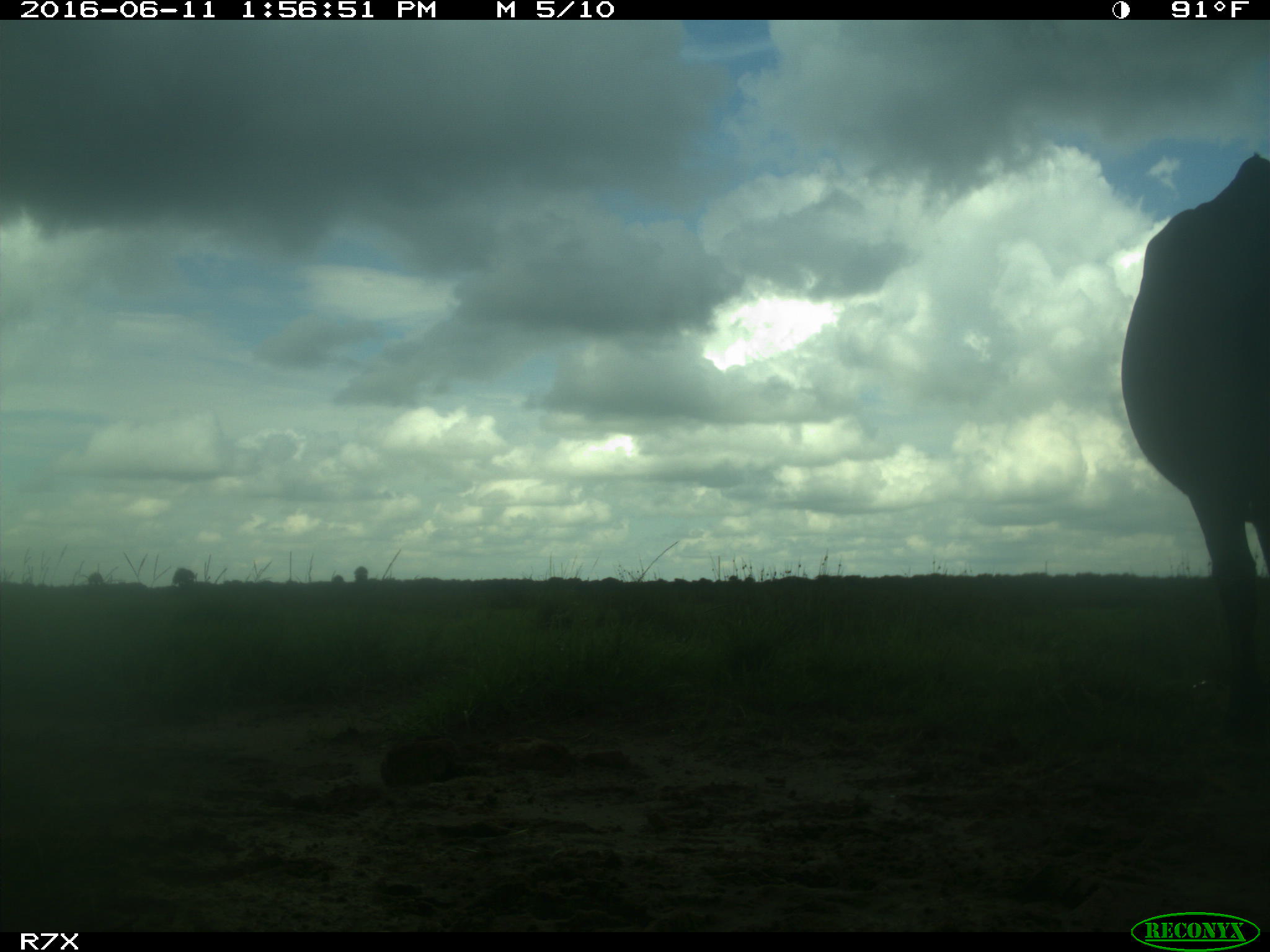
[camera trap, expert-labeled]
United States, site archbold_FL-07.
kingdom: Animalia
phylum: Chordata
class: Mammalia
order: Artiodactyla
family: Bovidae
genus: Bos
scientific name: Bos taurus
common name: domestic cow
Bos taurus (domestic cow).